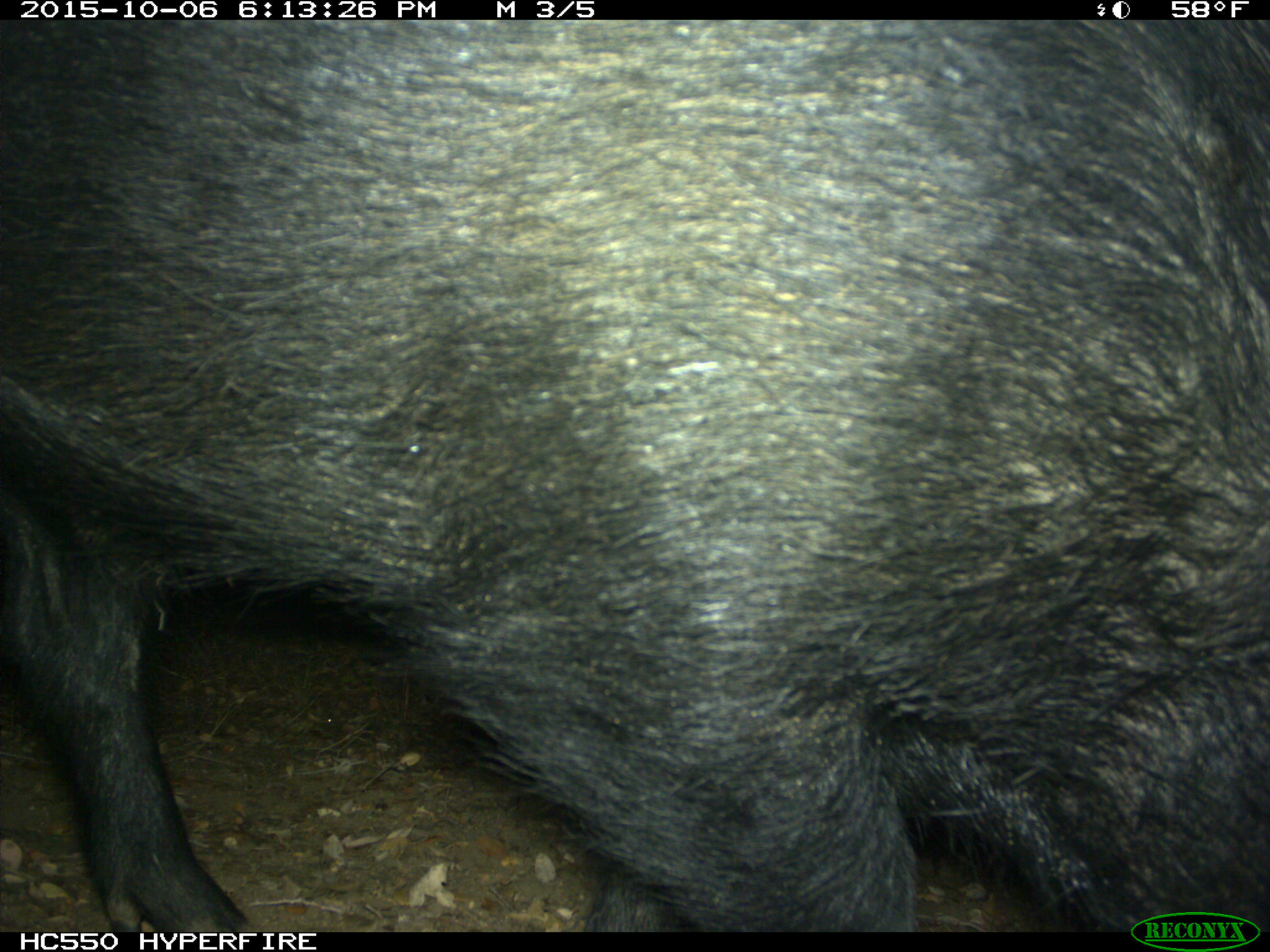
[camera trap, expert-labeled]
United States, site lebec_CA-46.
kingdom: Animalia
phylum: Chordata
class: Mammalia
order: Artiodactyla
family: Suidae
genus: Sus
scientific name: Sus scrofa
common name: wild boar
Sus scrofa (wild boar).